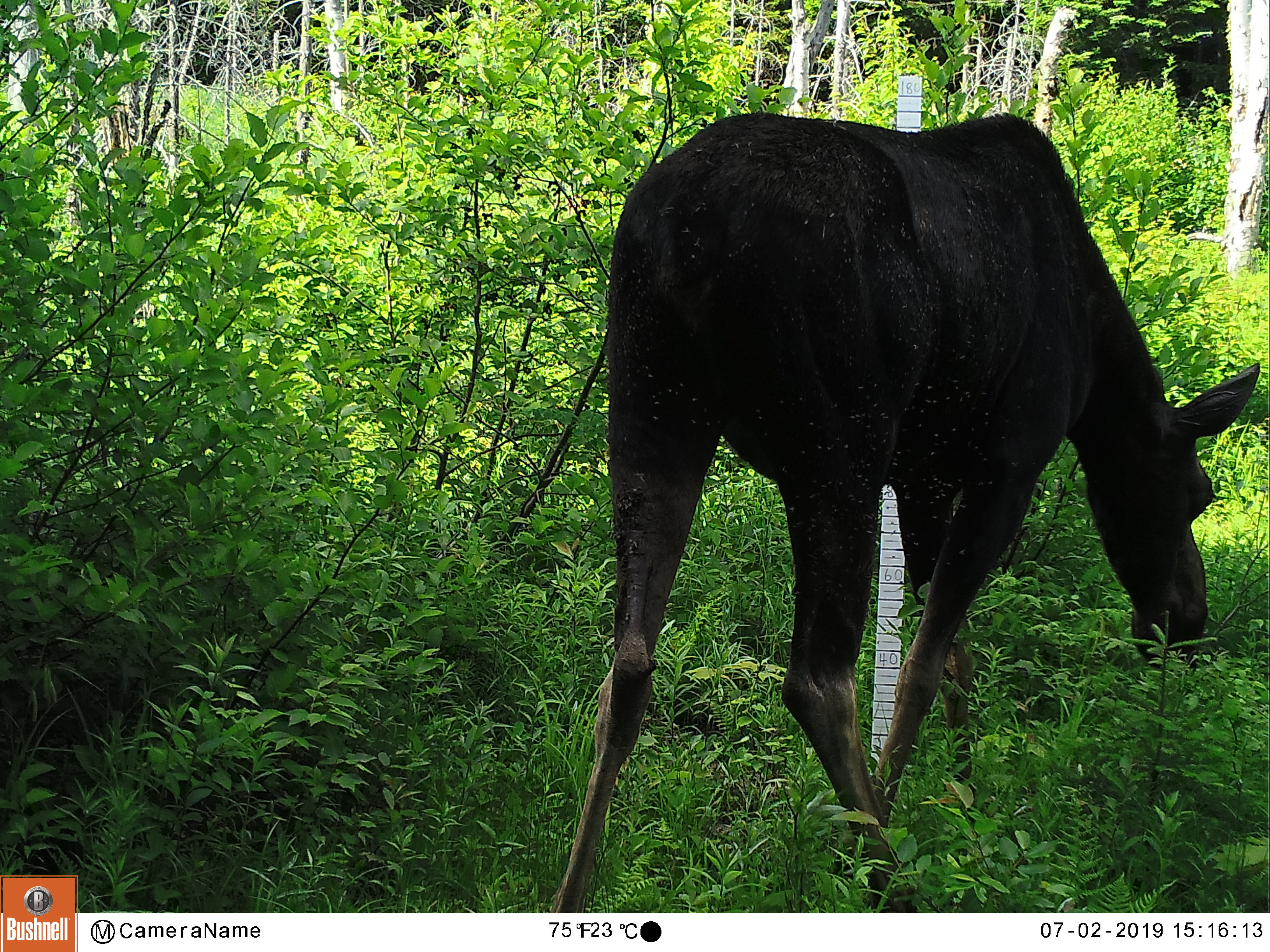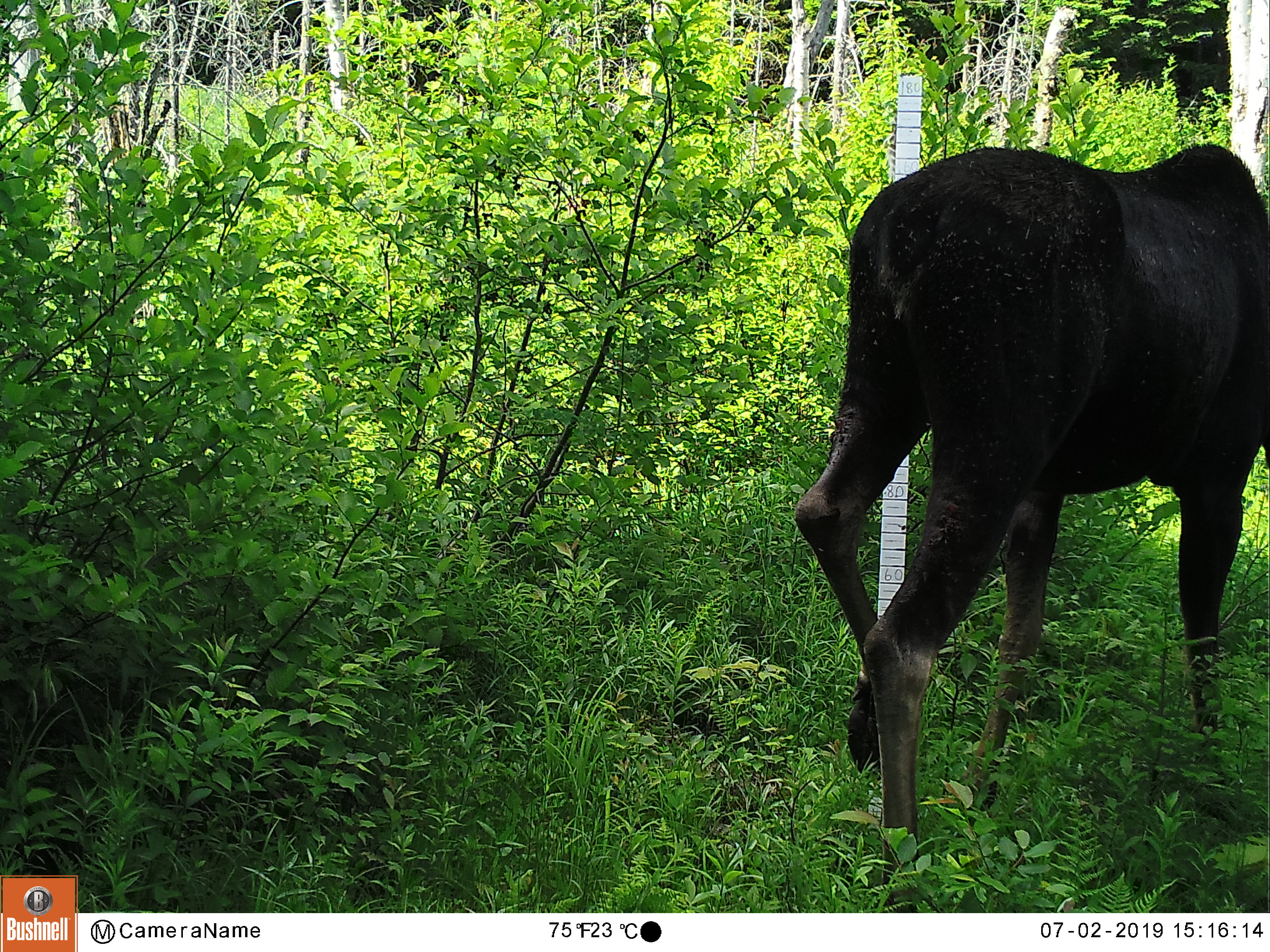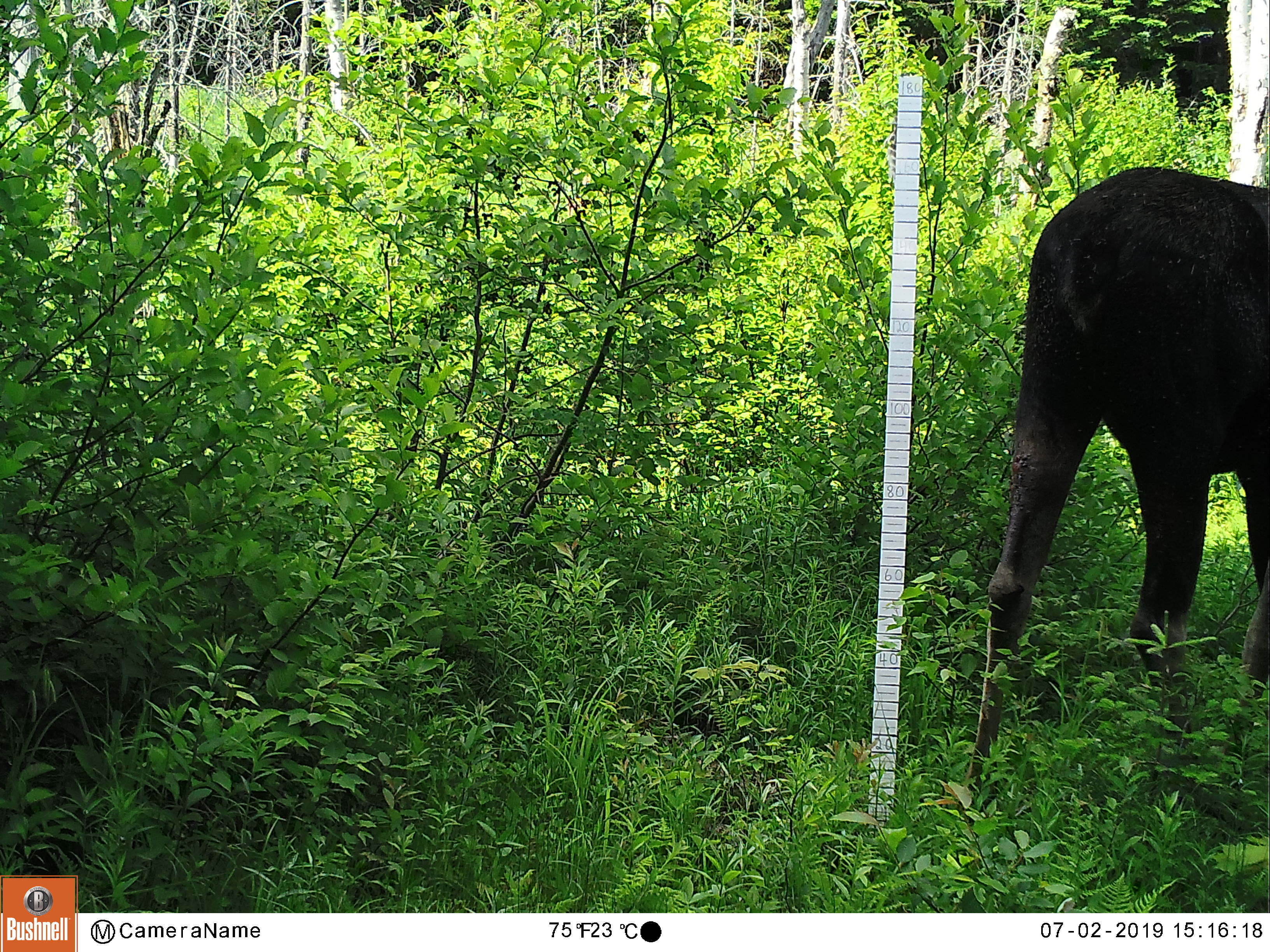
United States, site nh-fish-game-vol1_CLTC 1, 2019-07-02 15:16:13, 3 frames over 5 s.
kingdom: Animalia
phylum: Chordata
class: Mammalia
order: Artiodactyla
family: Cervidae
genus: Alces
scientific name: Alces alces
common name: moose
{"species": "moose (Alces alces)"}